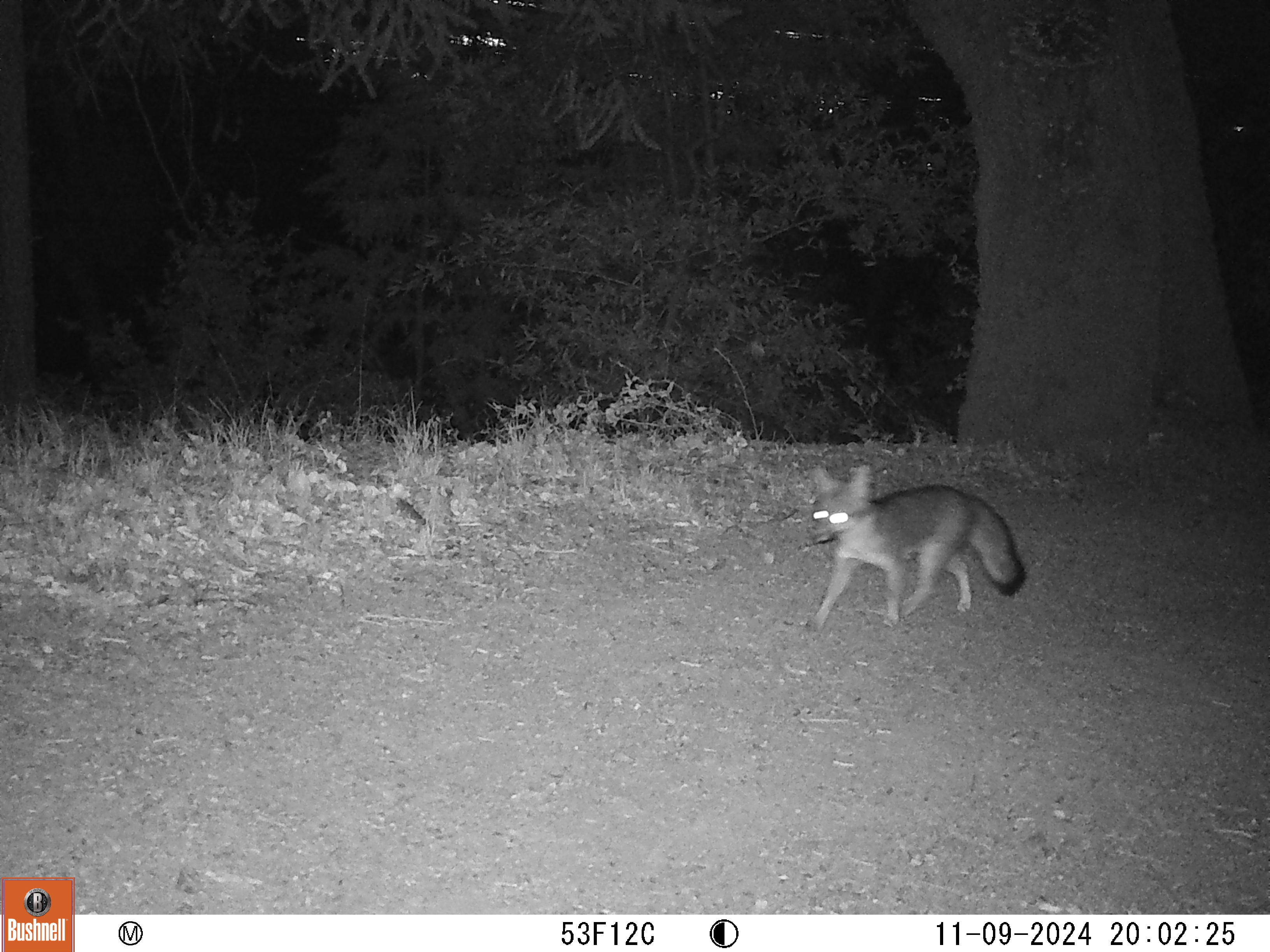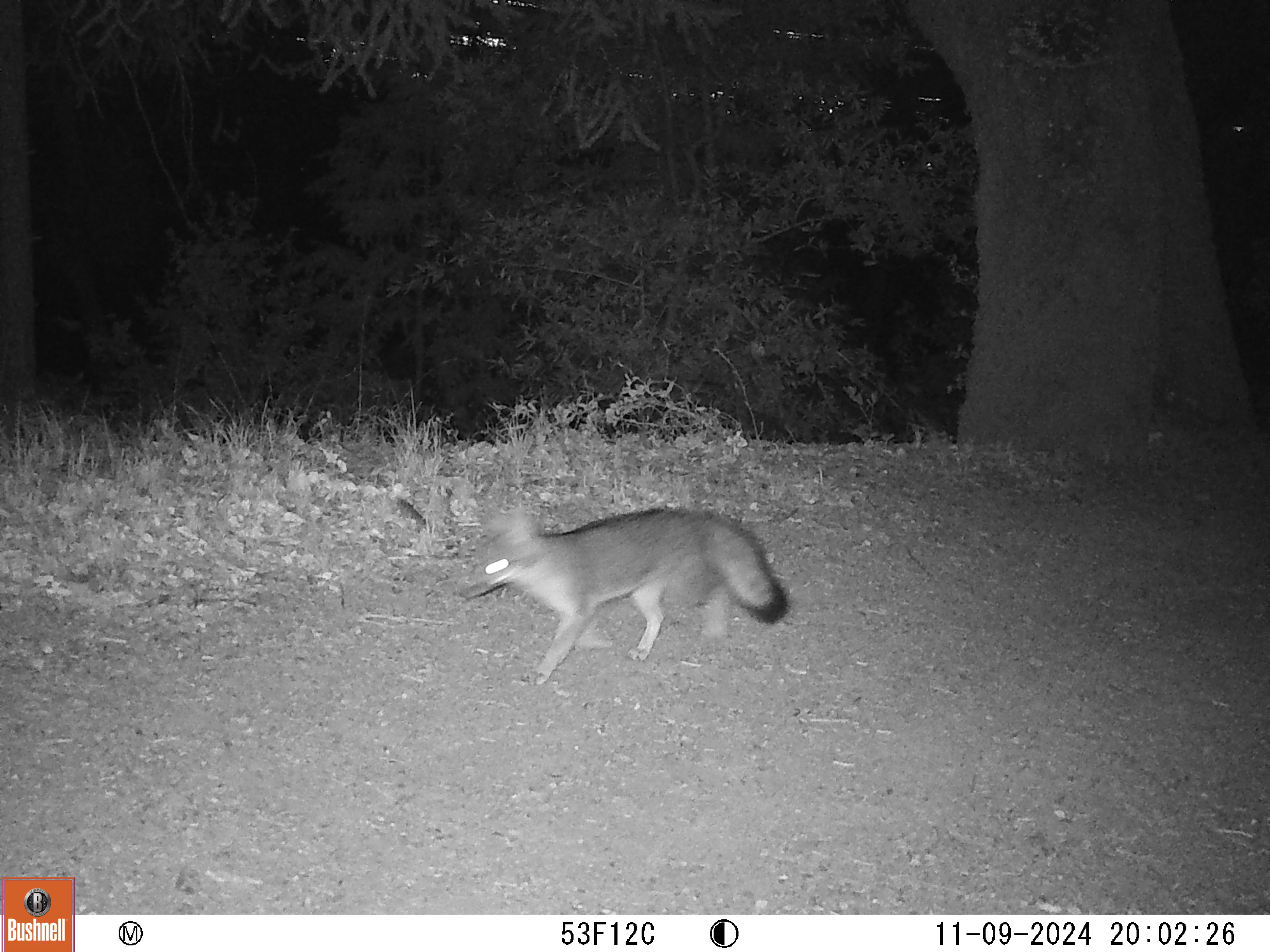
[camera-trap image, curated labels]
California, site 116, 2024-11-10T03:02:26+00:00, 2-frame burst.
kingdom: Animalia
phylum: Chordata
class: Mammalia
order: Carnivora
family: Canidae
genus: Urocyon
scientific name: Urocyon cinereoargenteus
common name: gray fox